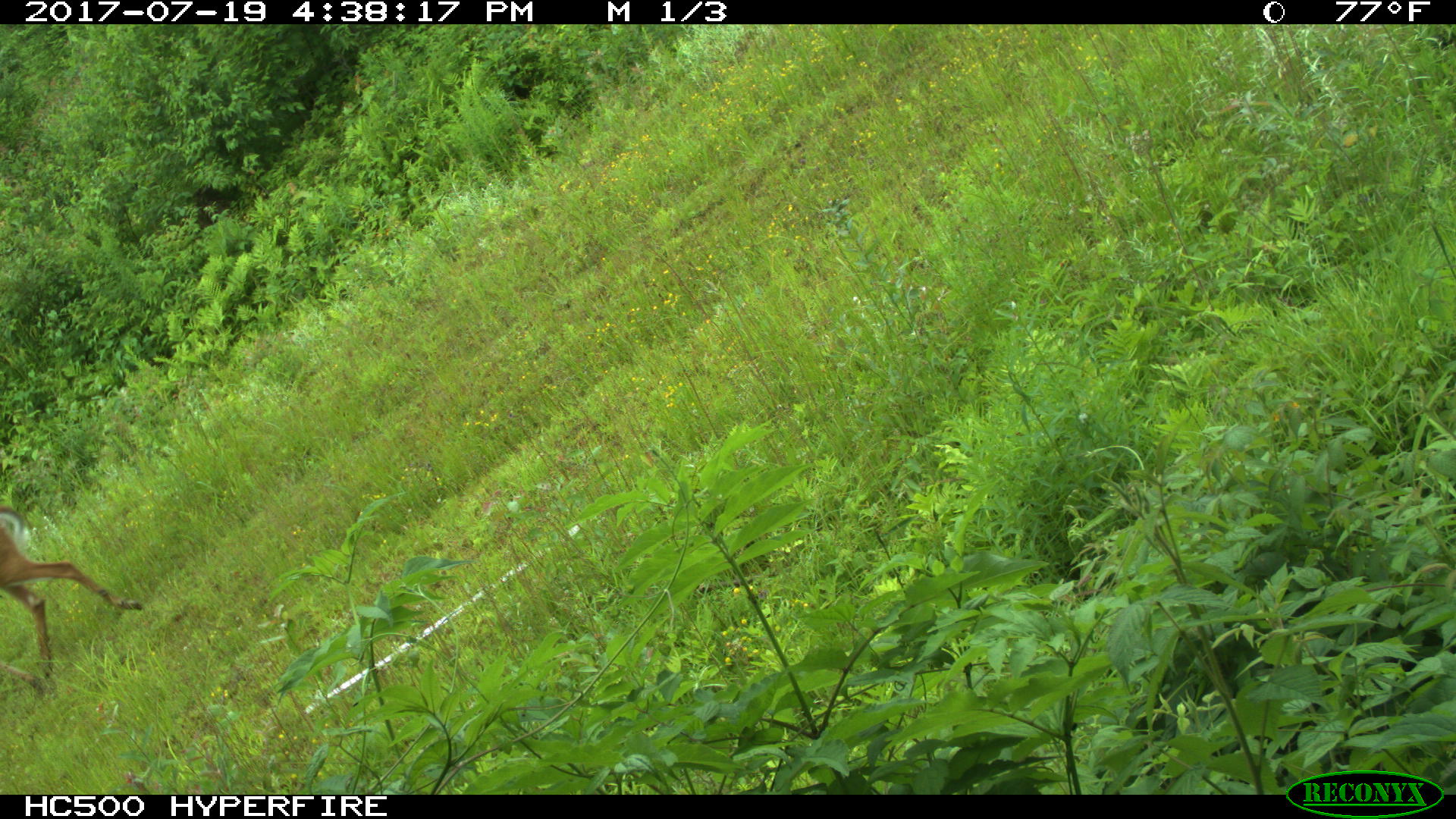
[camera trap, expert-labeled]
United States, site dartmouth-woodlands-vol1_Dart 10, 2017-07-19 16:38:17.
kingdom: Animalia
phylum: Chordata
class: Mammalia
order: Artiodactyla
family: Cervidae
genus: Odocoileus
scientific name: Odocoileus virginianus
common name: white-tailed deer